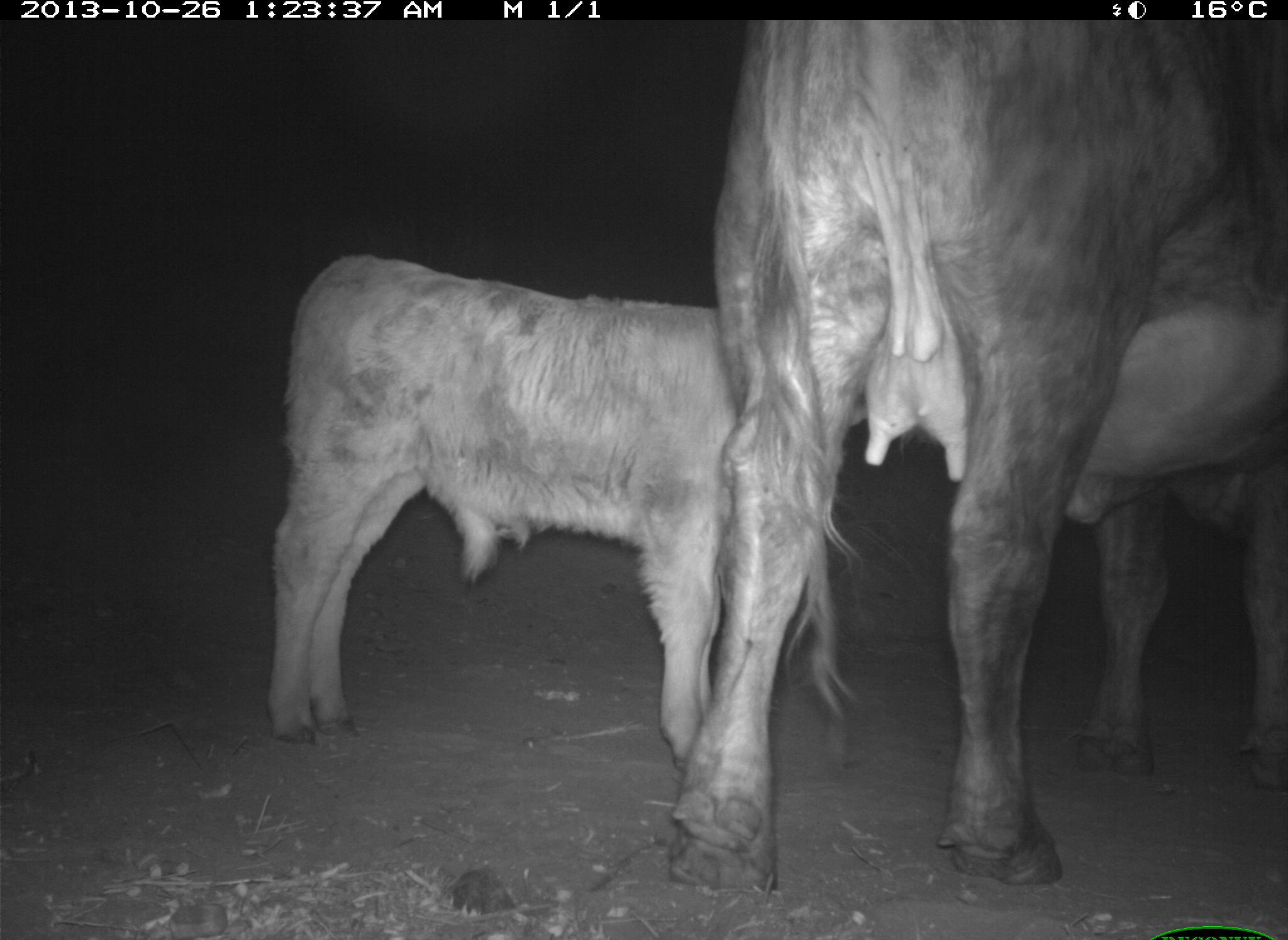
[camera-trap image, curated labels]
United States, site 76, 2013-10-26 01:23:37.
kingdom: Animalia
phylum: Chordata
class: Mammalia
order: Artiodactyla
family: Bovidae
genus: Bos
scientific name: Bos taurus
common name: cow